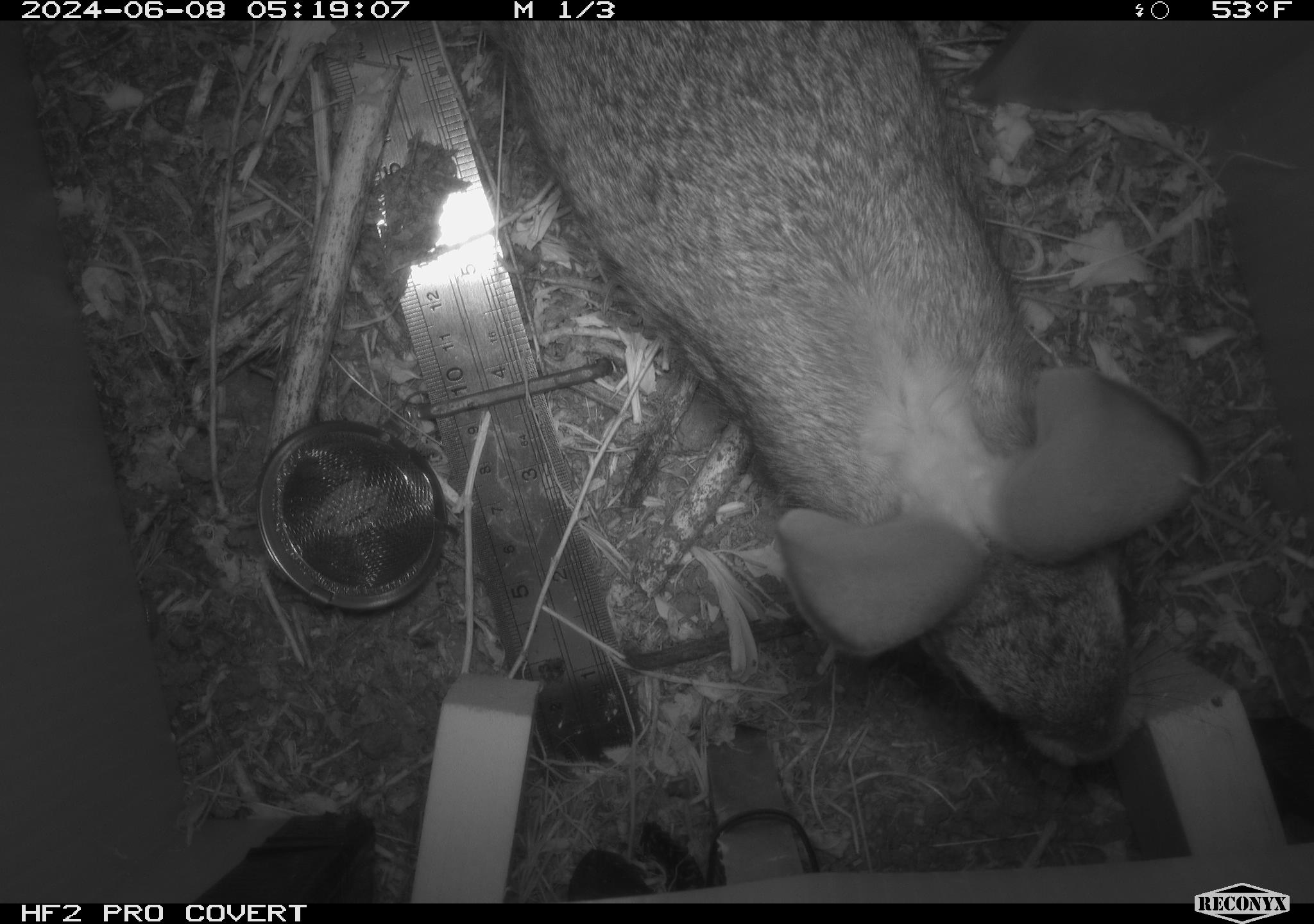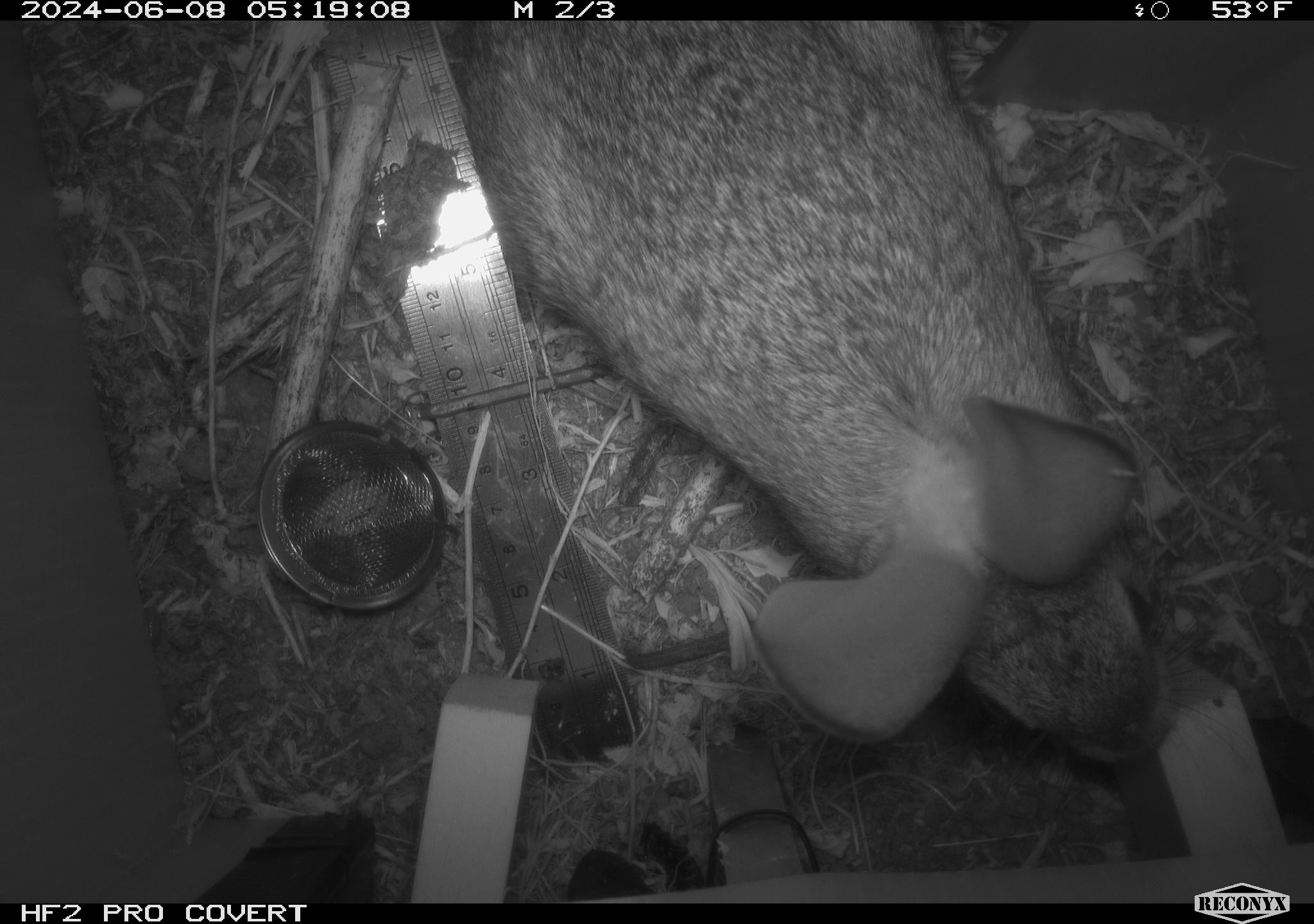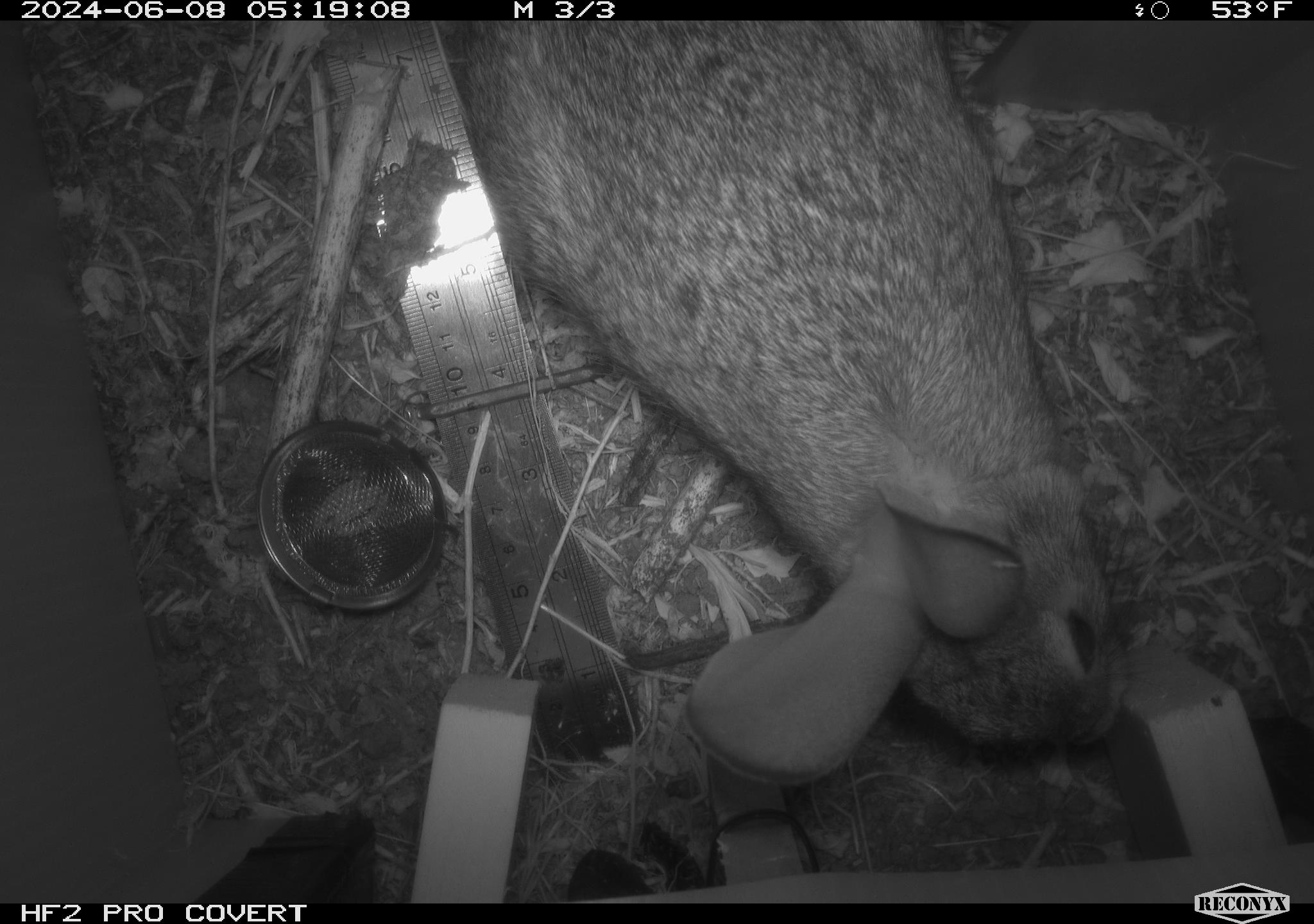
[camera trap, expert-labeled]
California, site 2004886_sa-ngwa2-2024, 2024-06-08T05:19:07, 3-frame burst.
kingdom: Animalia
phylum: Chordata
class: Mammalia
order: Lagomorpha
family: Leporidae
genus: Sylvilagus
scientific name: Sylvilagus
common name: cottontail rabbits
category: sylvilagus species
Sylvilagus species (cottontail rabbits) (Sylvilagus).